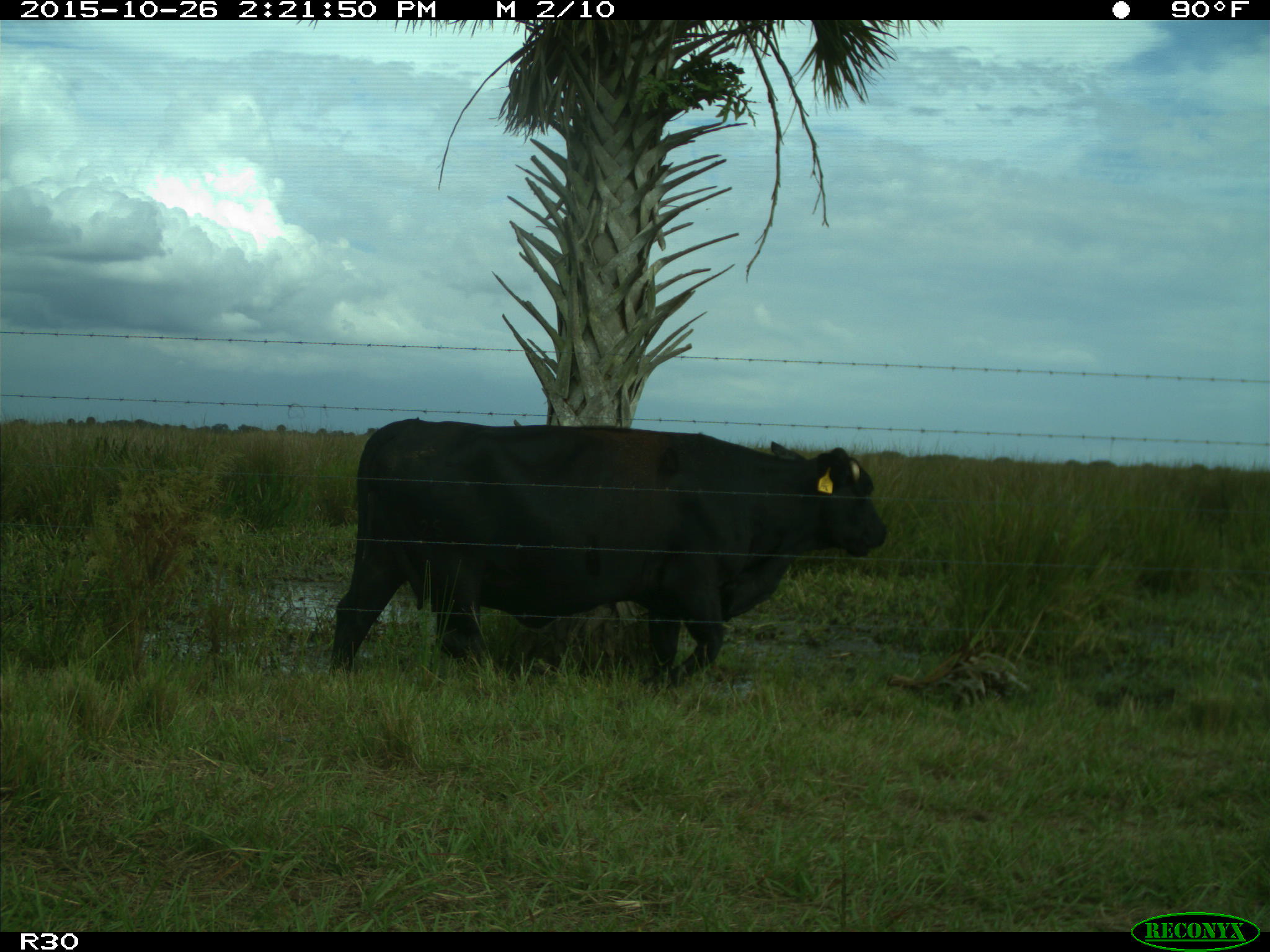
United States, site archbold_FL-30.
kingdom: Animalia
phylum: Chordata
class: Mammalia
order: Artiodactyla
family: Bovidae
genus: Bos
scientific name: Bos taurus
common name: domestic cow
Bos taurus (domestic cow).